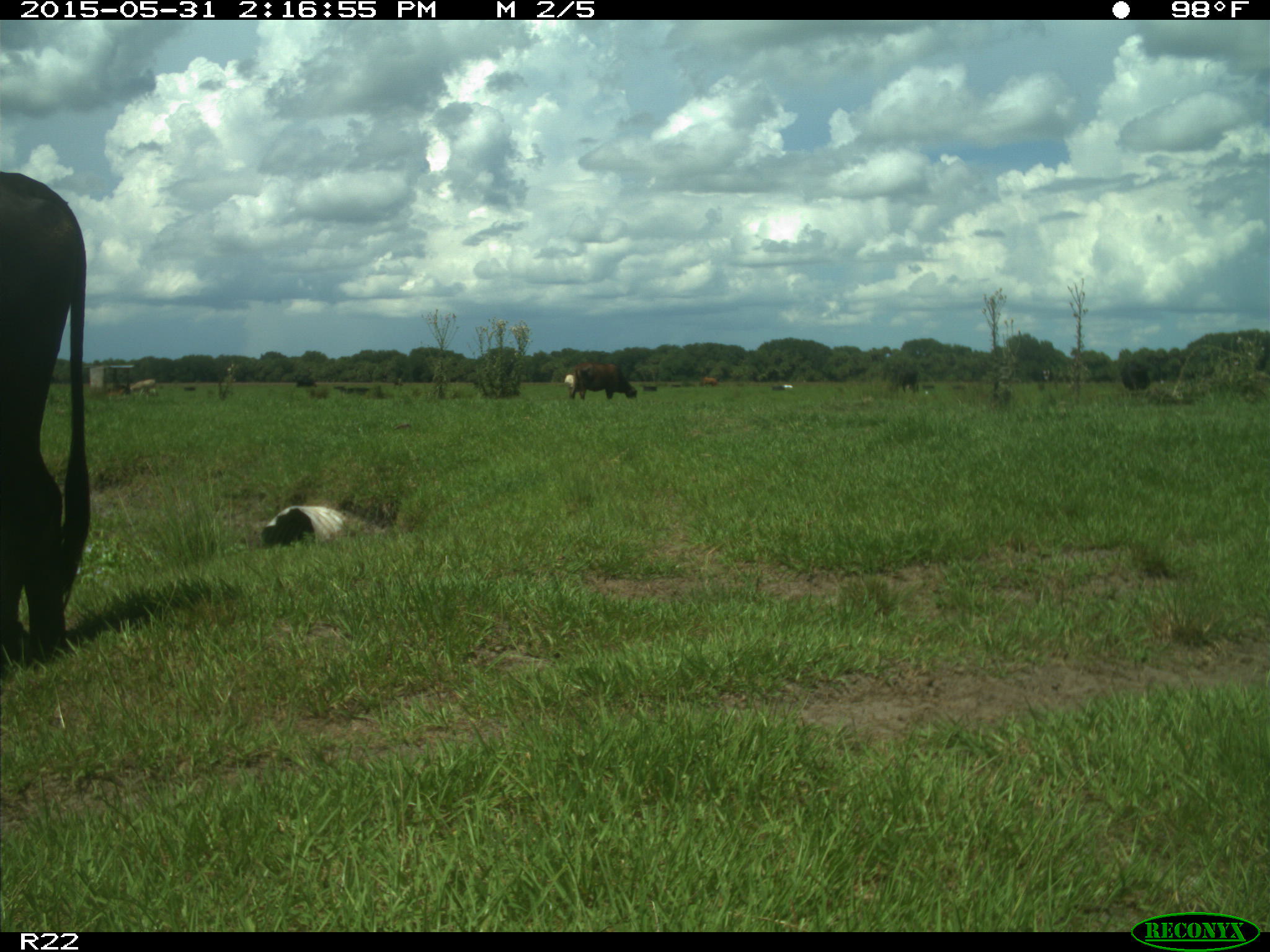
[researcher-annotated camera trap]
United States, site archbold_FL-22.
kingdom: Animalia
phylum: Chordata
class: Mammalia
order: Artiodactyla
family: Bovidae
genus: Bos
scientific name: Bos taurus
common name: domestic cow